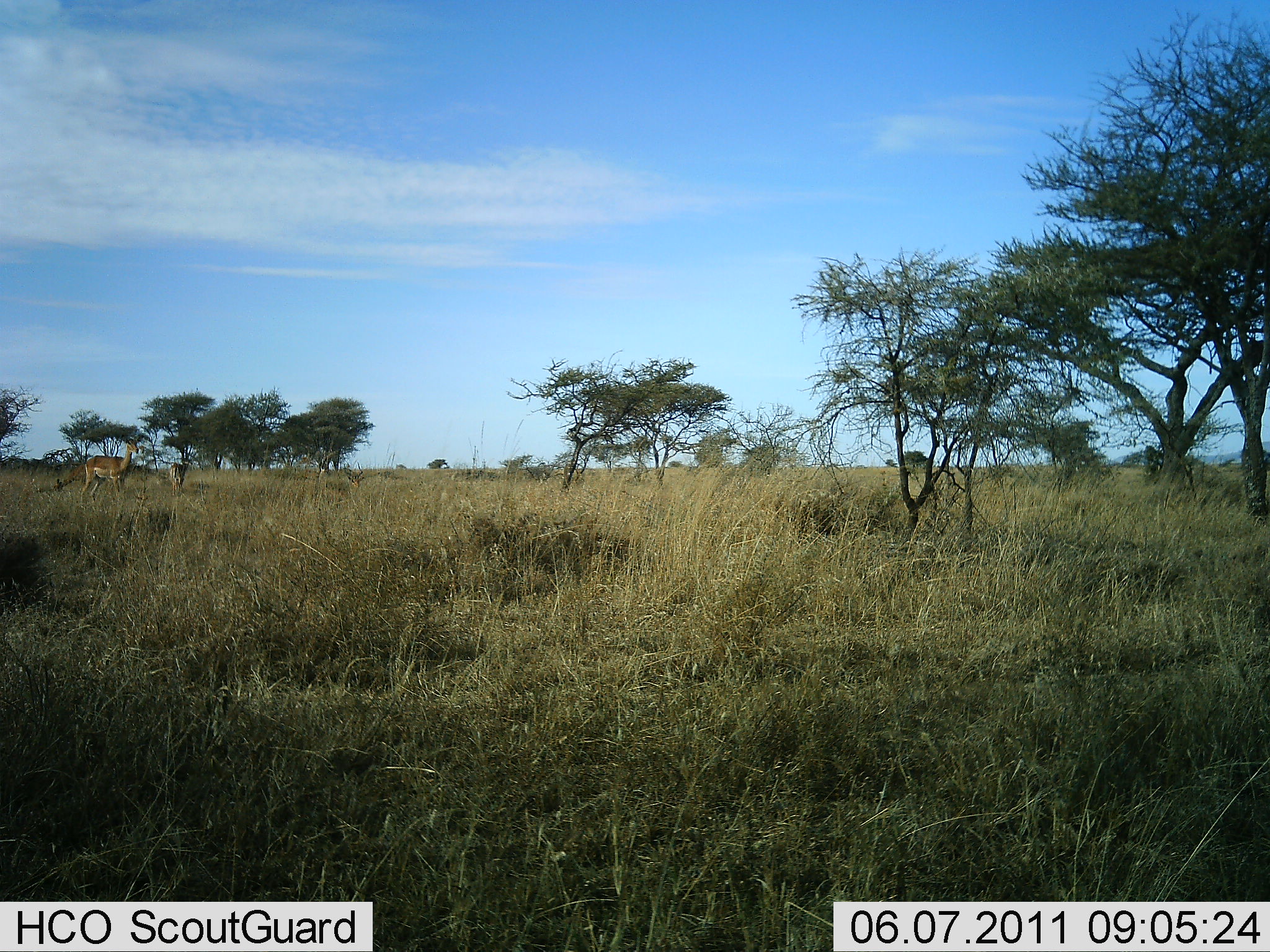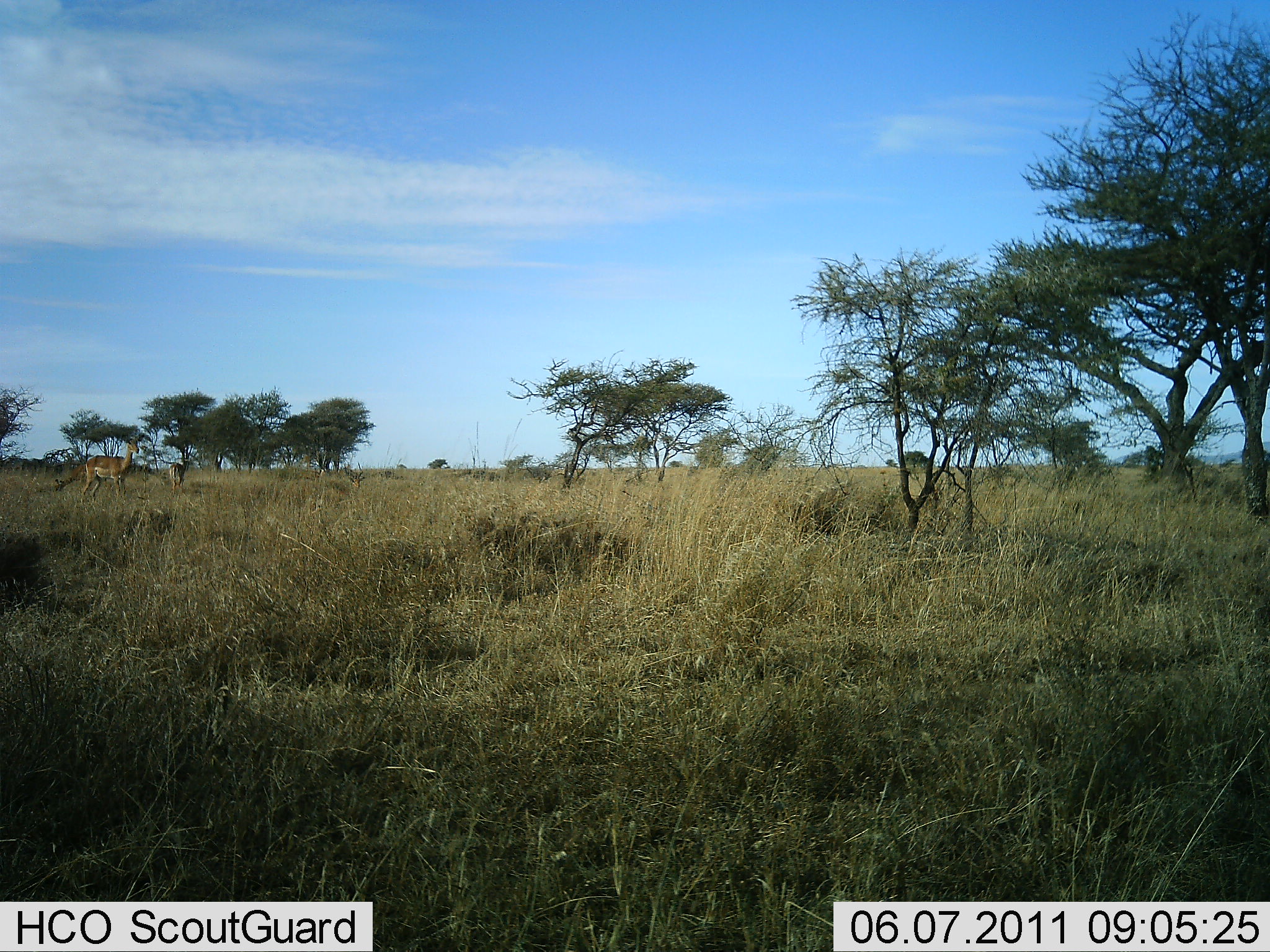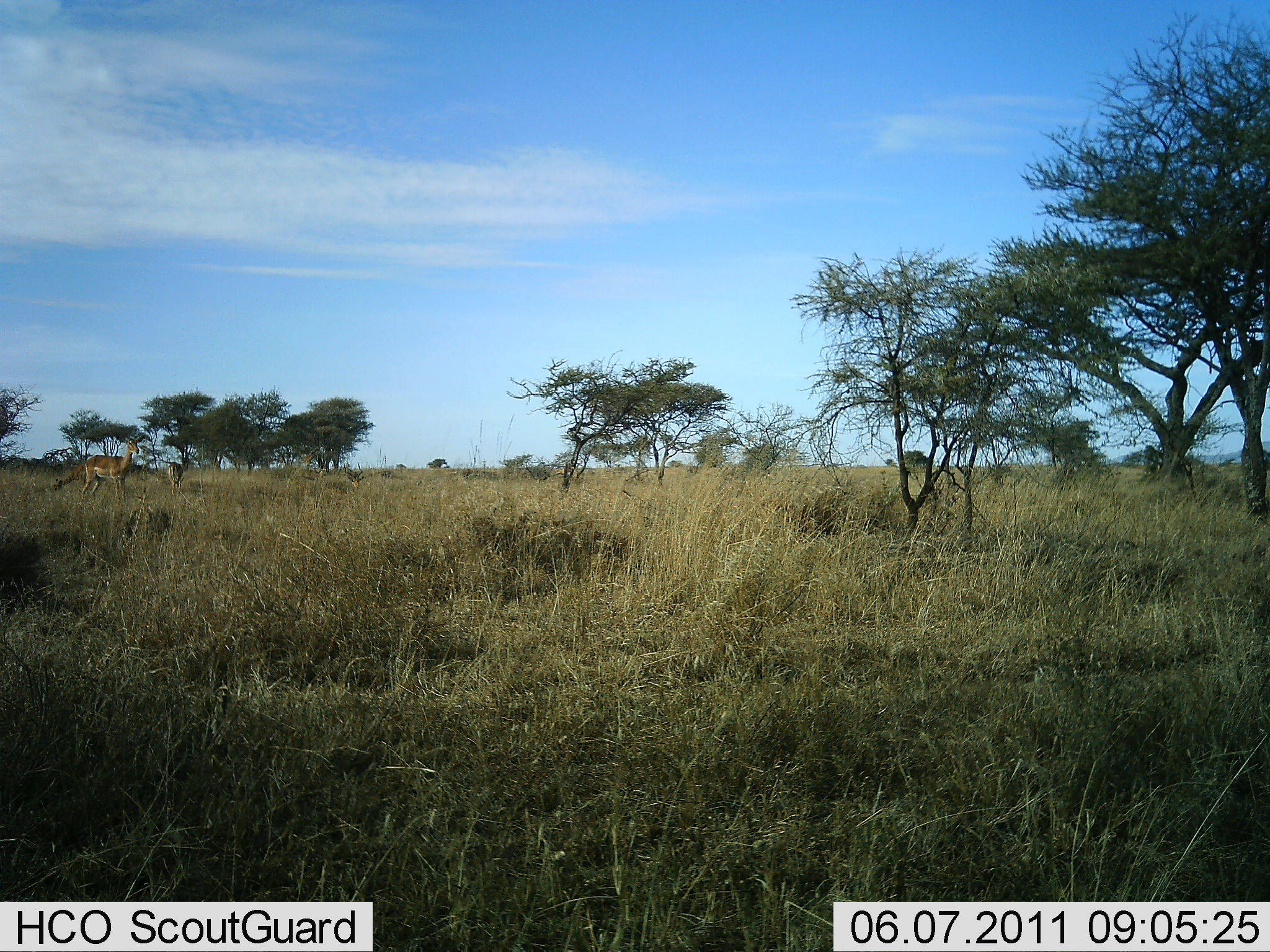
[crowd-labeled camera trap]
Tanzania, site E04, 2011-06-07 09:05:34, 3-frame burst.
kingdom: Animalia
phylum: Chordata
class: Mammalia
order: Artiodactyla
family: Bovidae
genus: Aepyceros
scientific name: Aepyceros melampus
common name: impala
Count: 2.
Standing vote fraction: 100%.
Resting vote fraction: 0%.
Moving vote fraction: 0%.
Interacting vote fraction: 0%.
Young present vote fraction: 11%.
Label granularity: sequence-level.